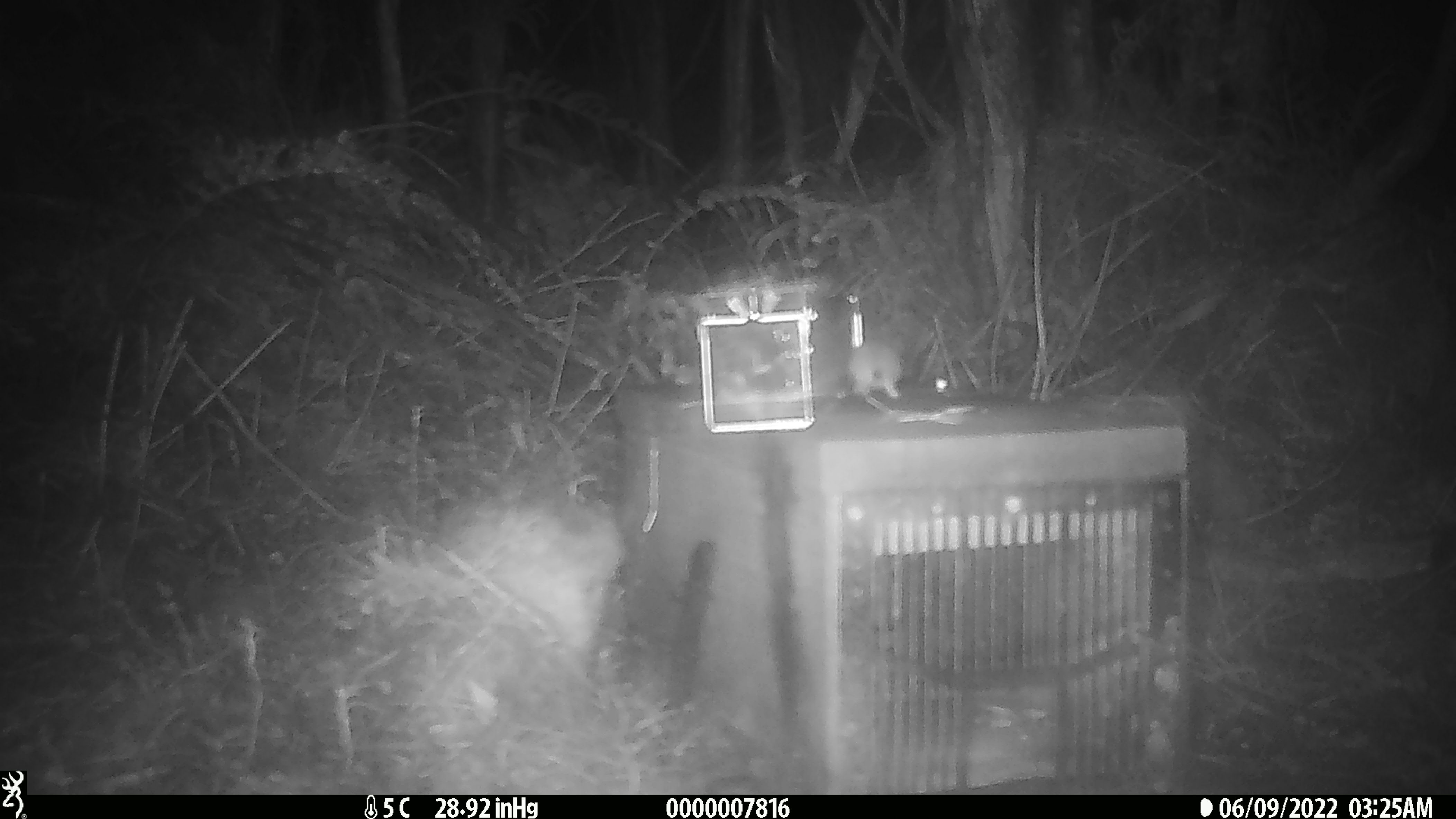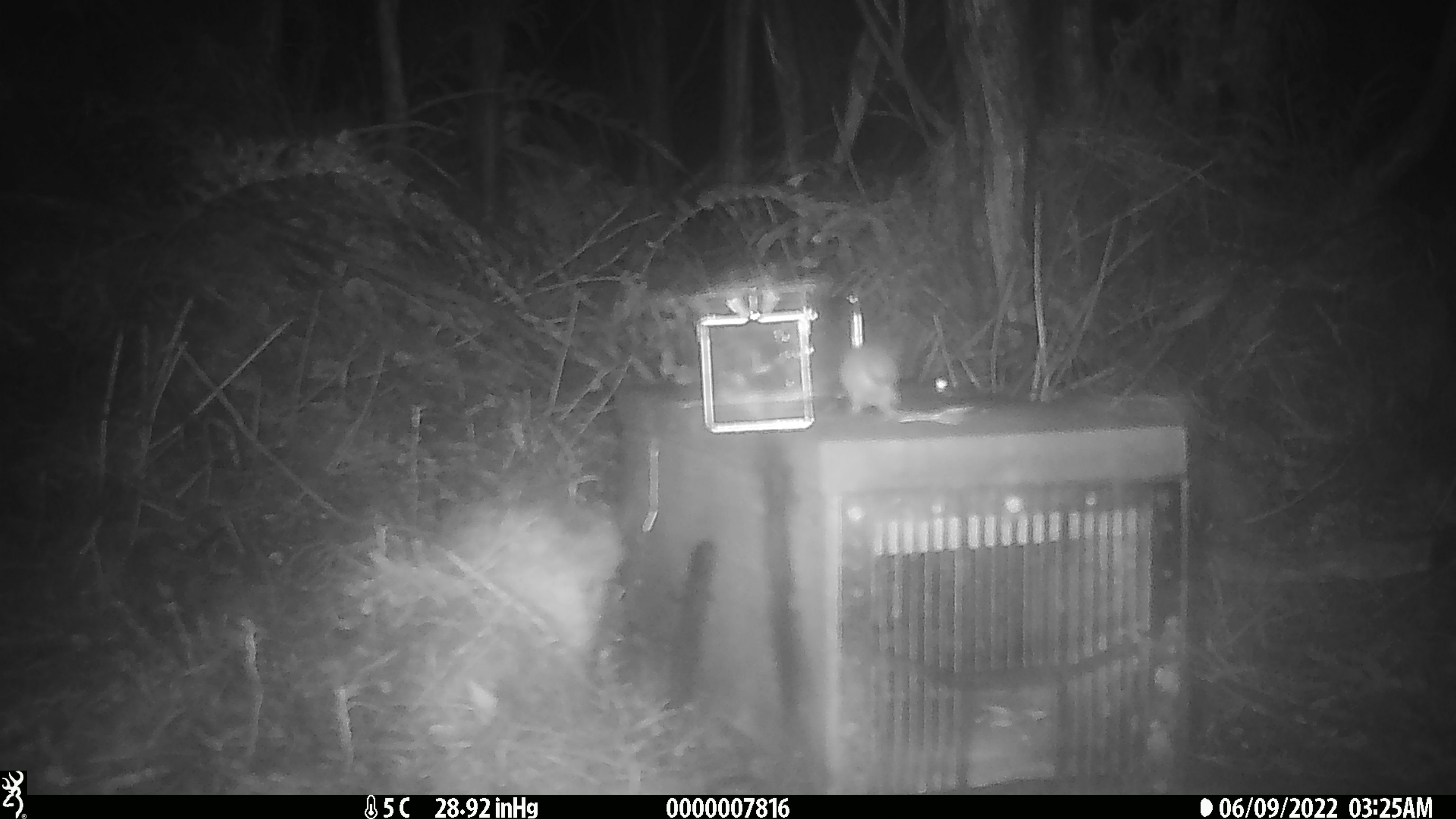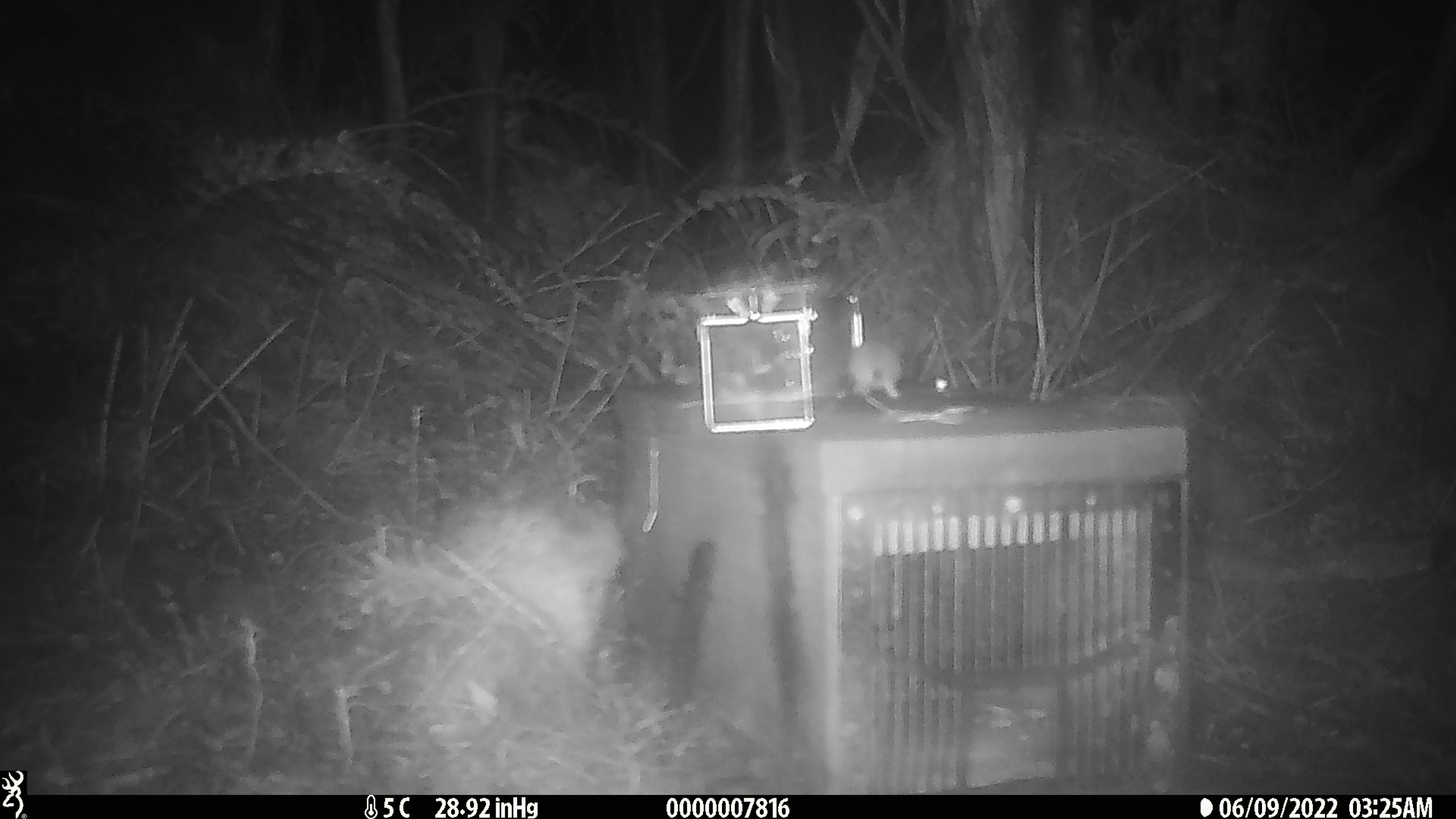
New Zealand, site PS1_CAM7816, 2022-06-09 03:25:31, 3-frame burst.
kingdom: Animalia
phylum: Chordata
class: Mammalia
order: Rodentia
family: Muridae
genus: Mus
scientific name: Mus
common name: mouse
Mouse (Mus).